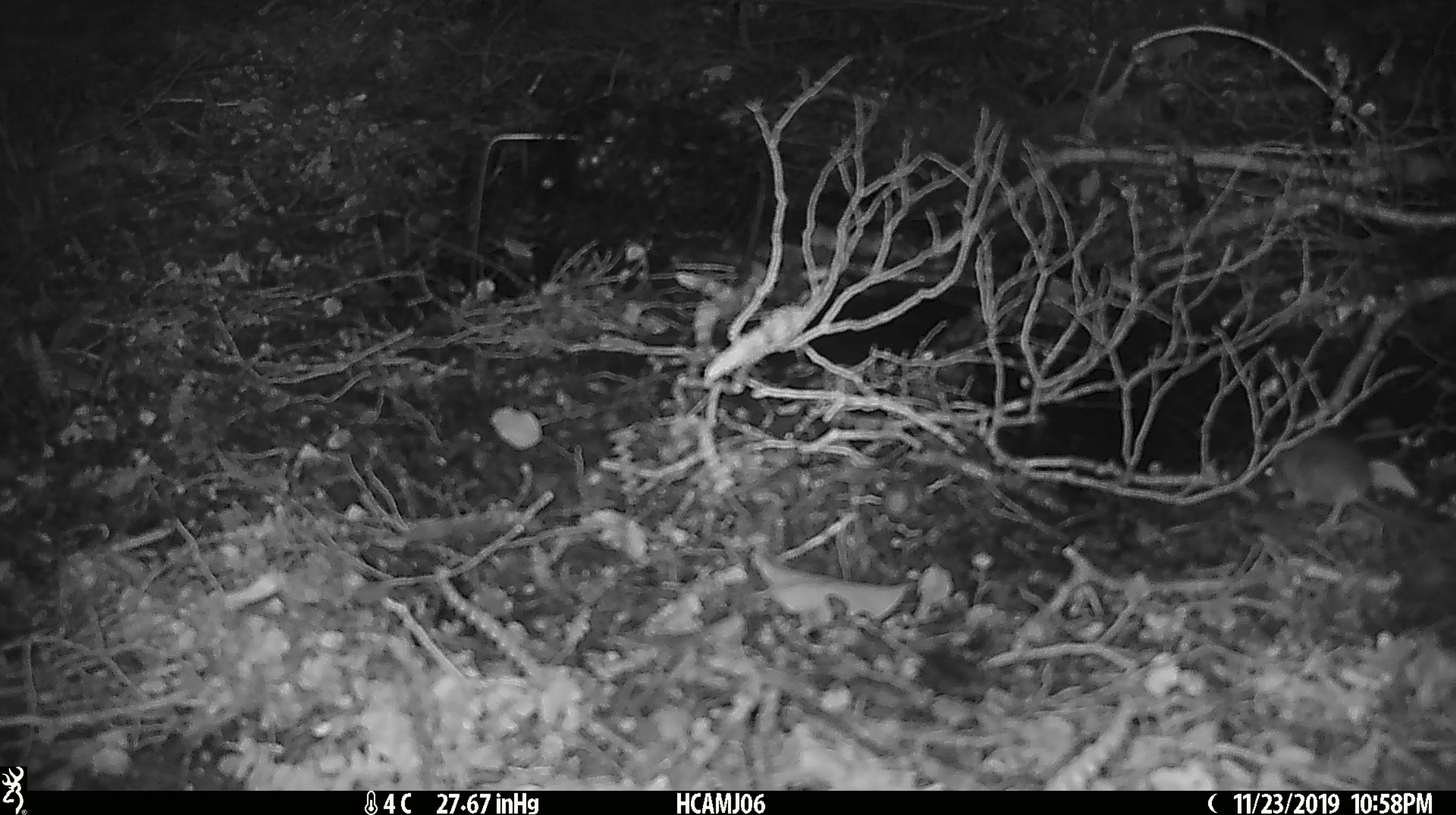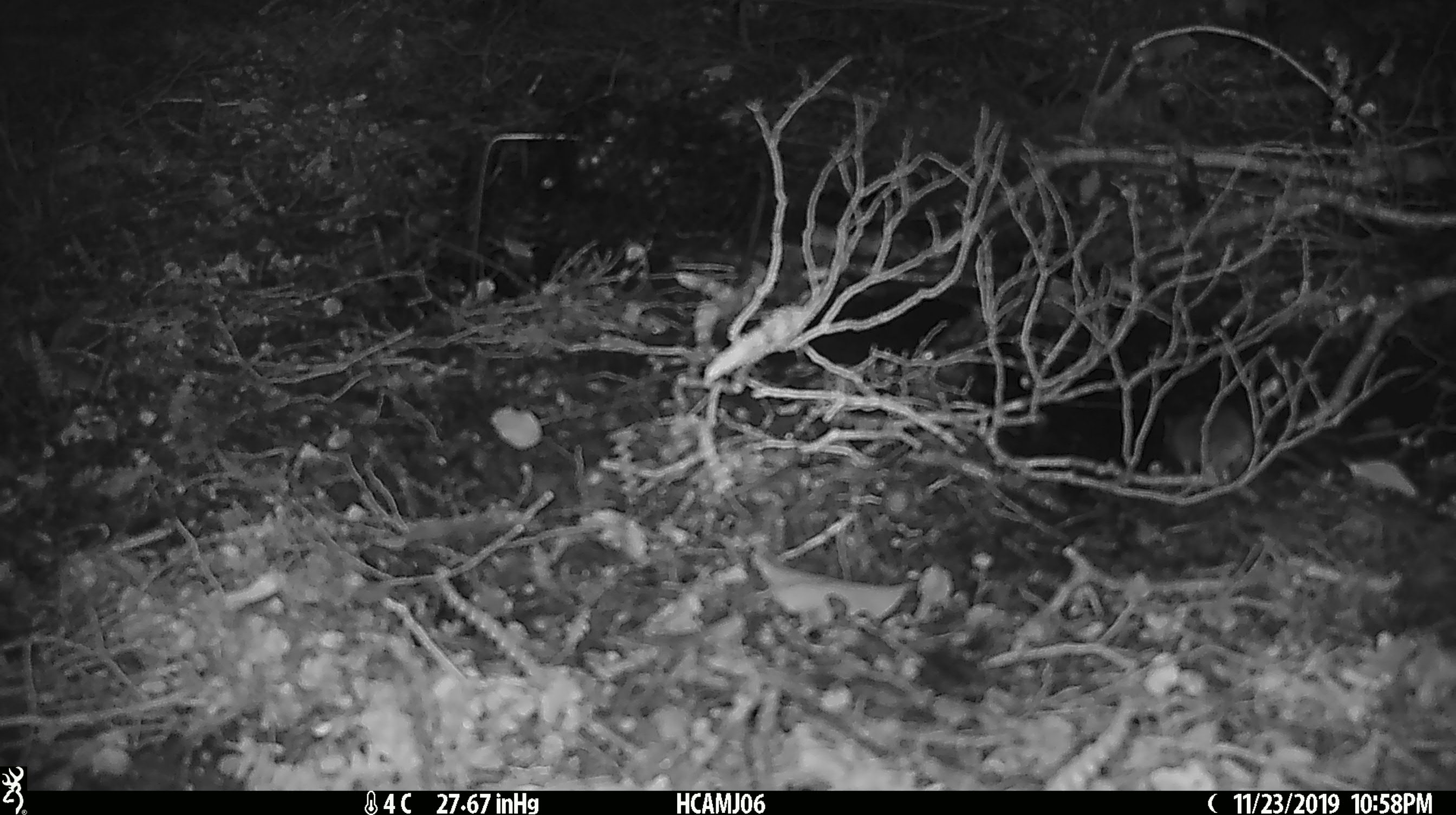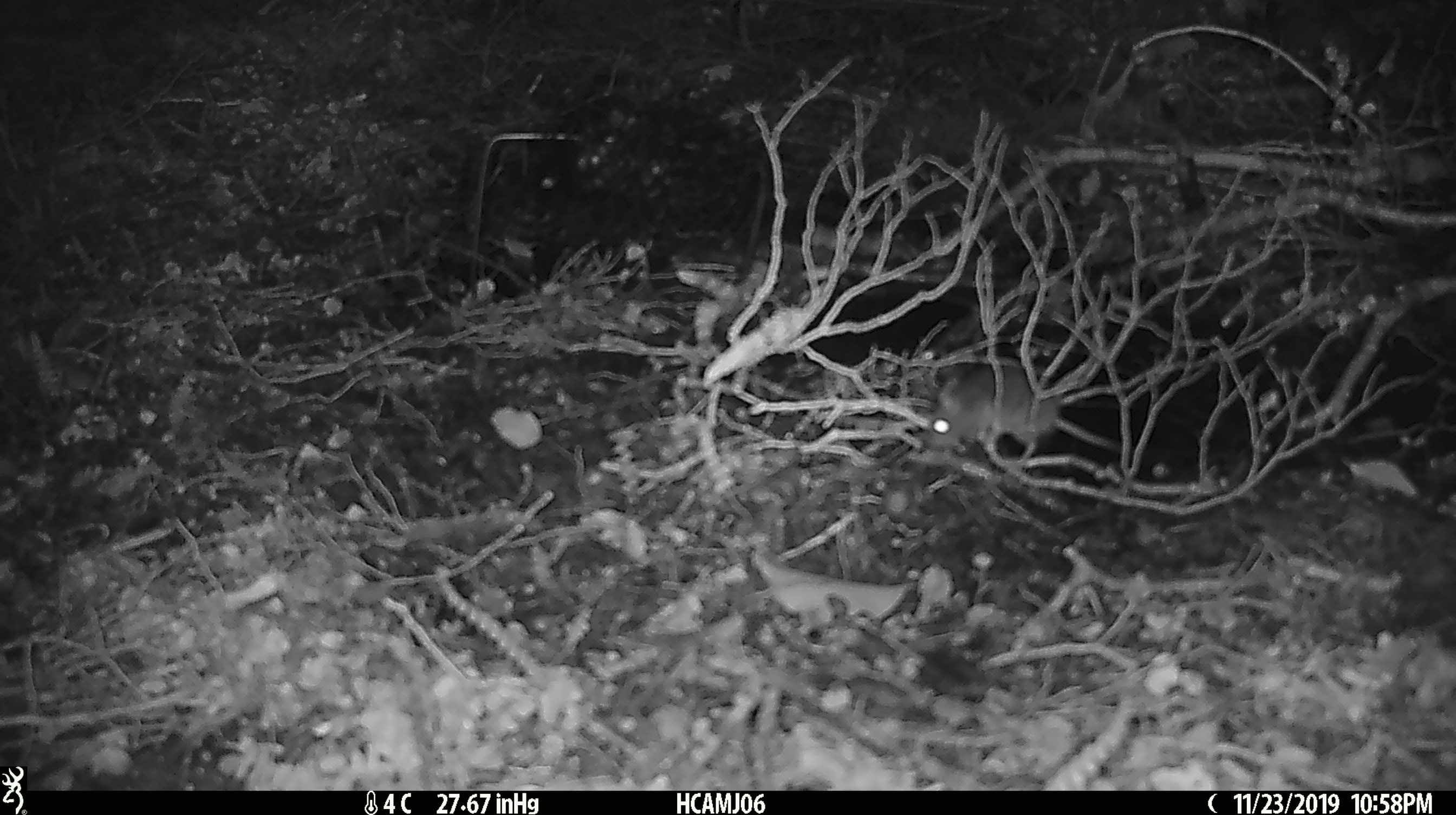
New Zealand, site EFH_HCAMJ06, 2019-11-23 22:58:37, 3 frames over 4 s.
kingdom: Animalia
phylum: Chordata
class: Mammalia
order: Rodentia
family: Muridae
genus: Mus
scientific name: Mus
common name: mouse